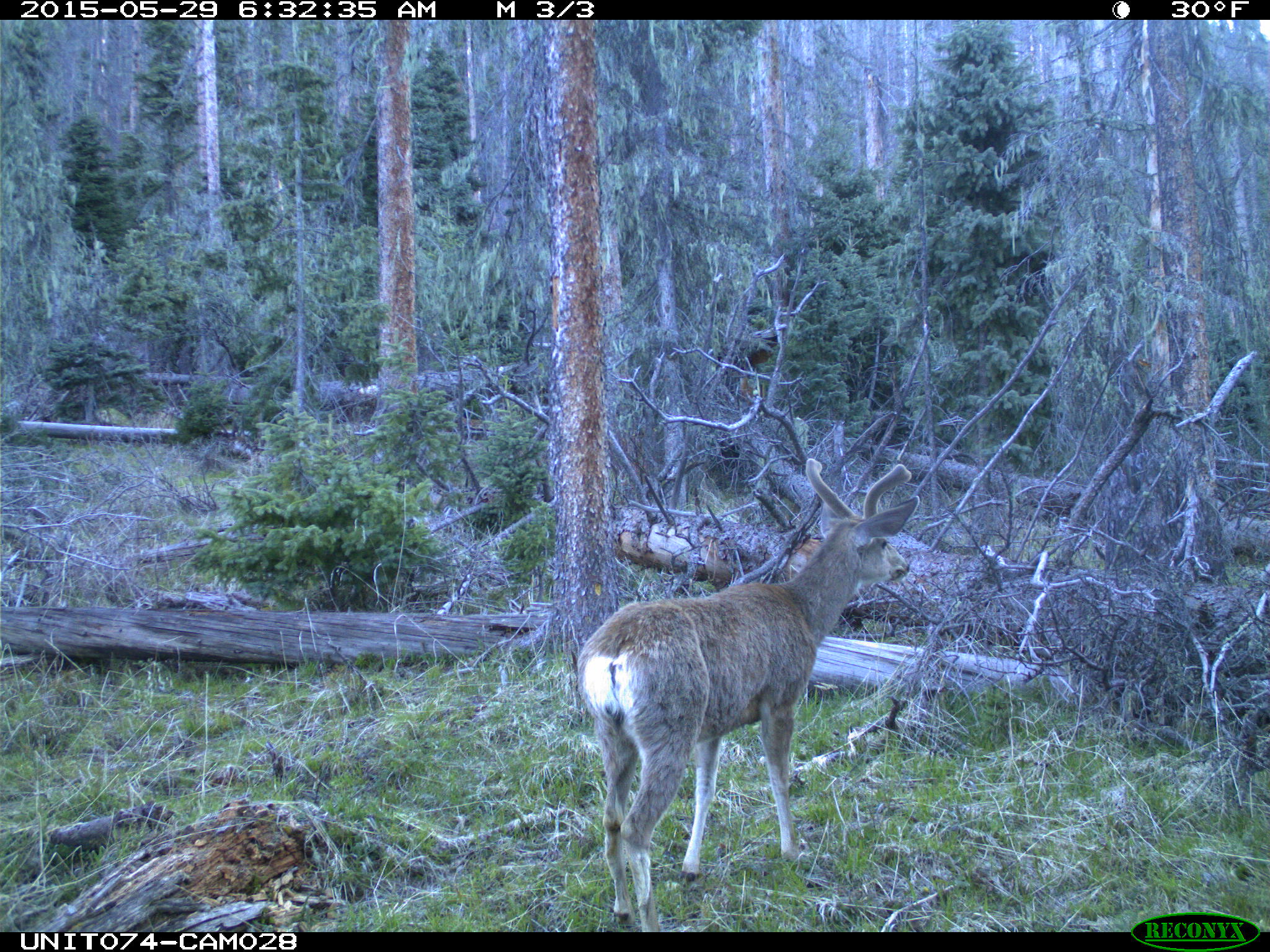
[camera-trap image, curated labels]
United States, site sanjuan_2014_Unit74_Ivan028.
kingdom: Animalia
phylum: Chordata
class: Mammalia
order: Artiodactyla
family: Cervidae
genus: Odocoileus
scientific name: Odocoileus hemionus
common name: mule deer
Odocoileus hemionus (mule deer).